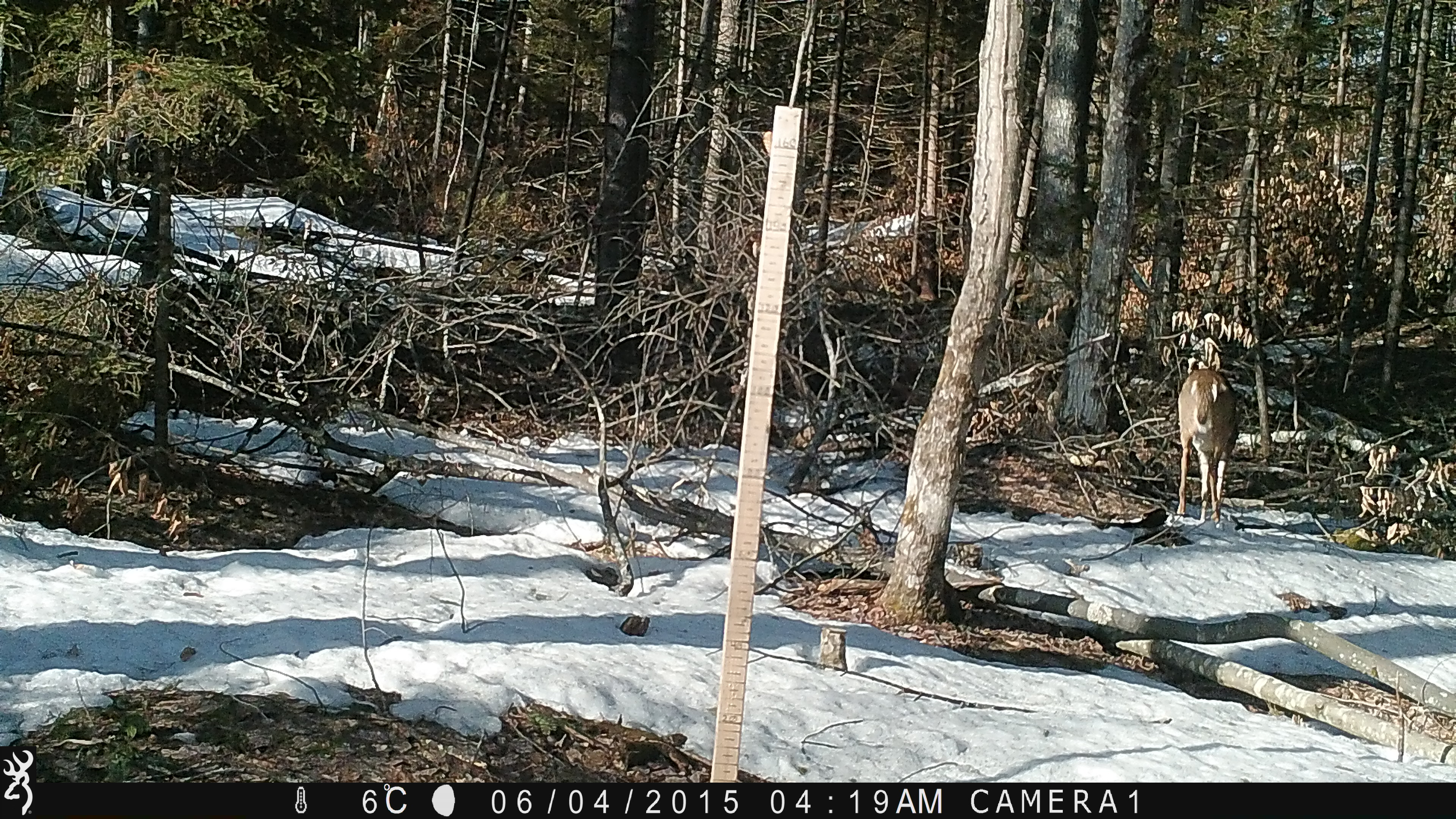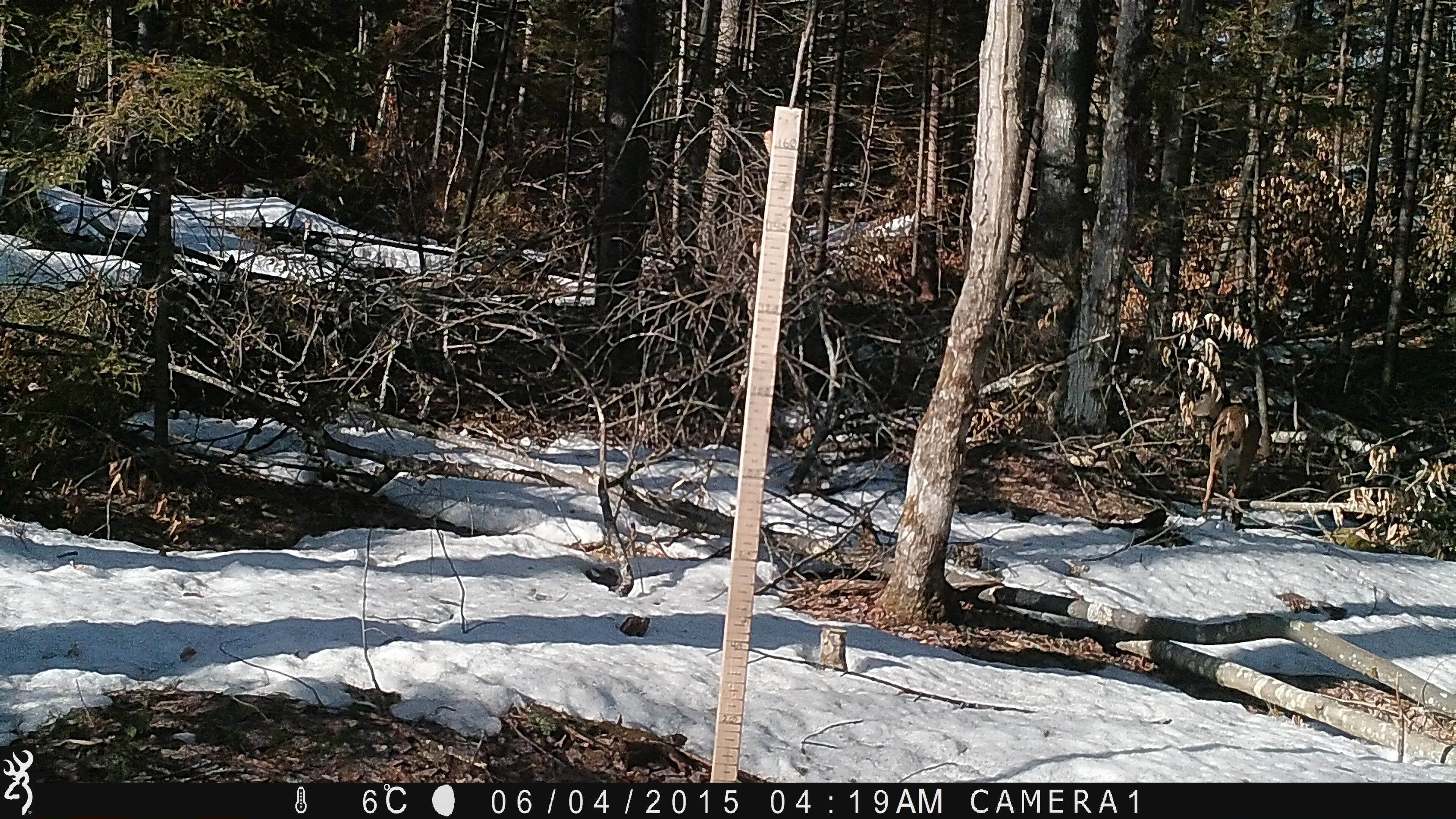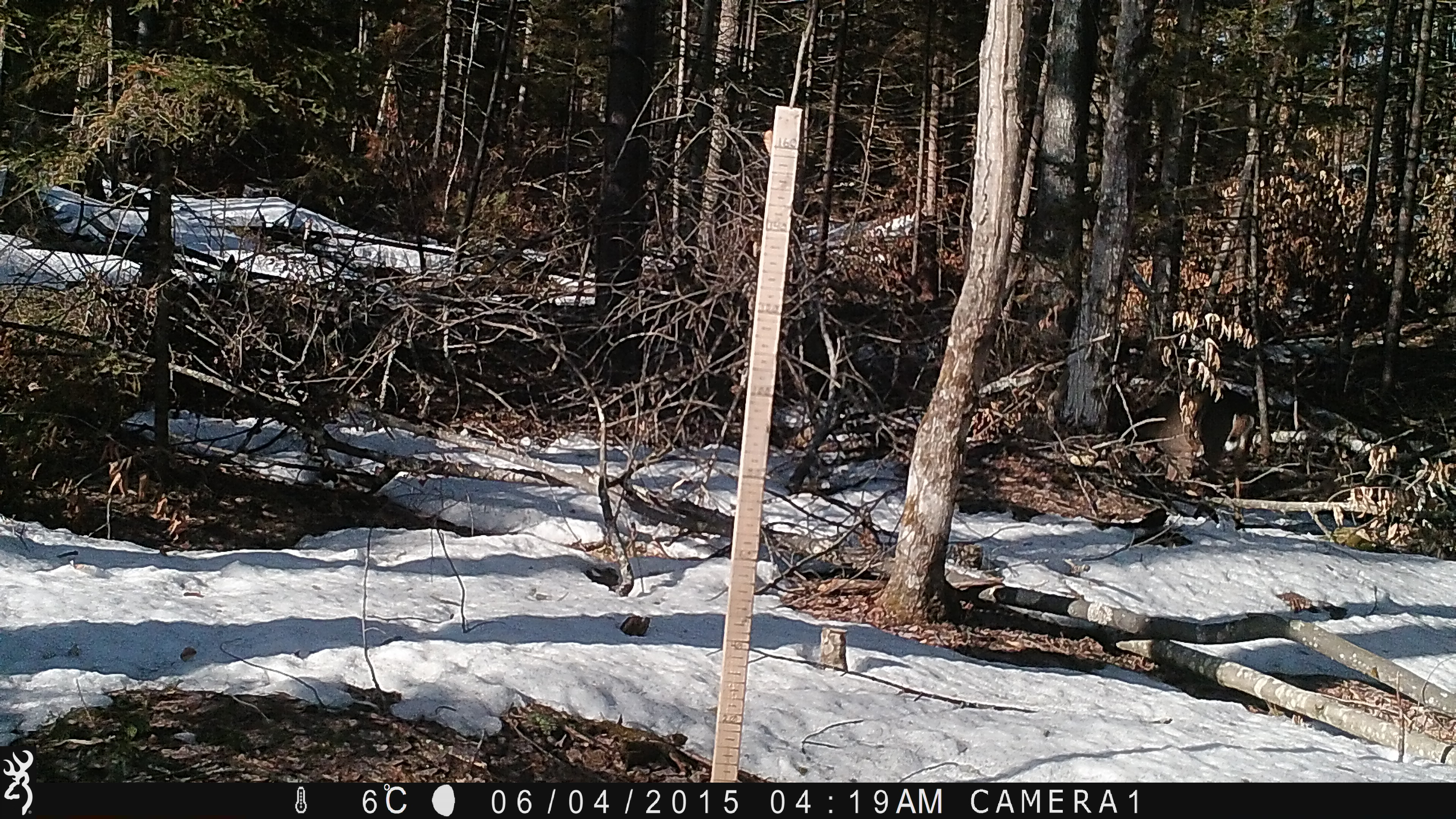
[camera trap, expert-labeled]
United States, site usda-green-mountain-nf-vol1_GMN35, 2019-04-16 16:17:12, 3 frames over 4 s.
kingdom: Animalia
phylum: Chordata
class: Mammalia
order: Artiodactyla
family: Cervidae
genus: Odocoileus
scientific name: Odocoileus virginianus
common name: white-tailed deer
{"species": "white-tailed deer (Odocoileus virginianus)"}